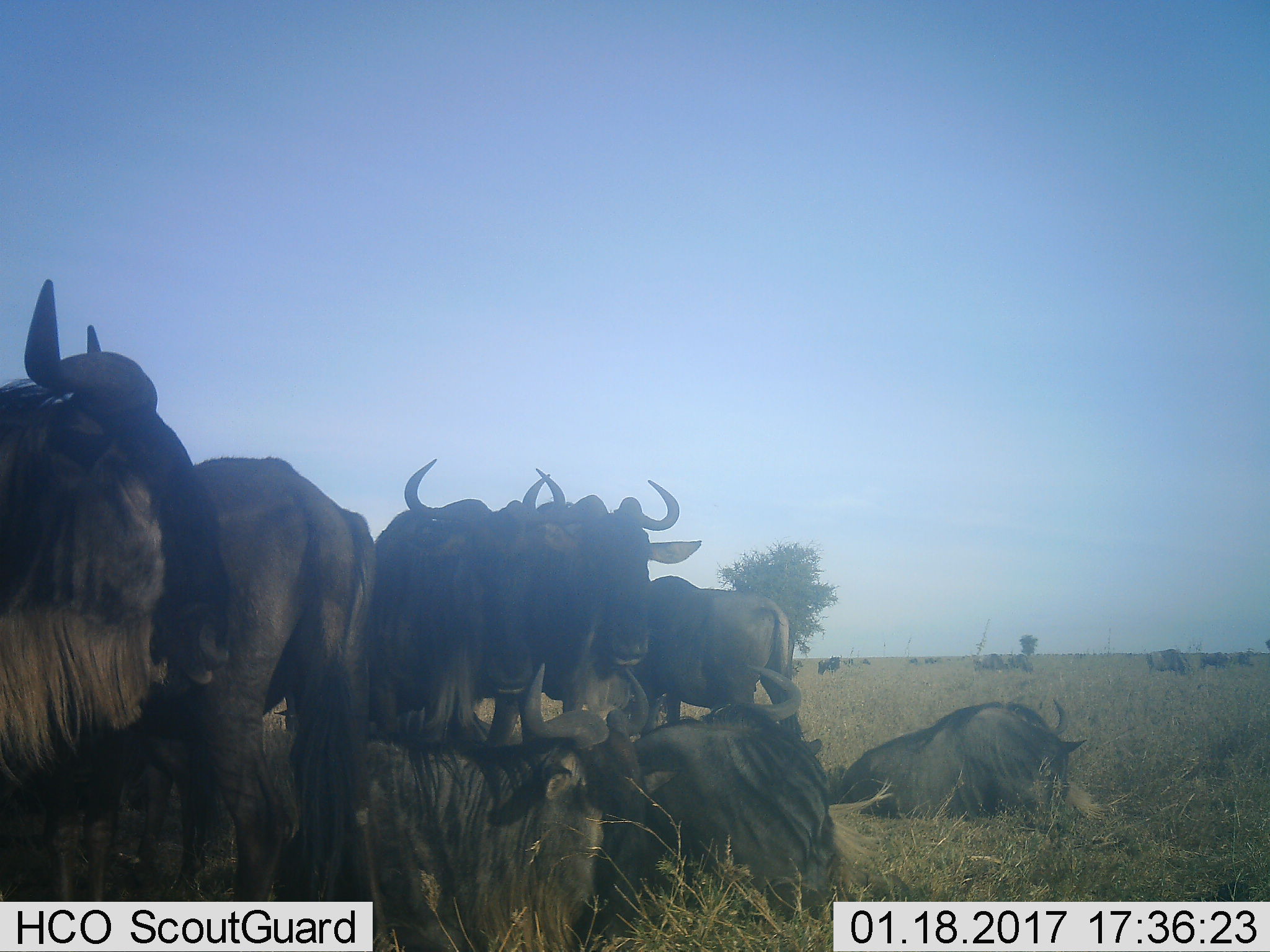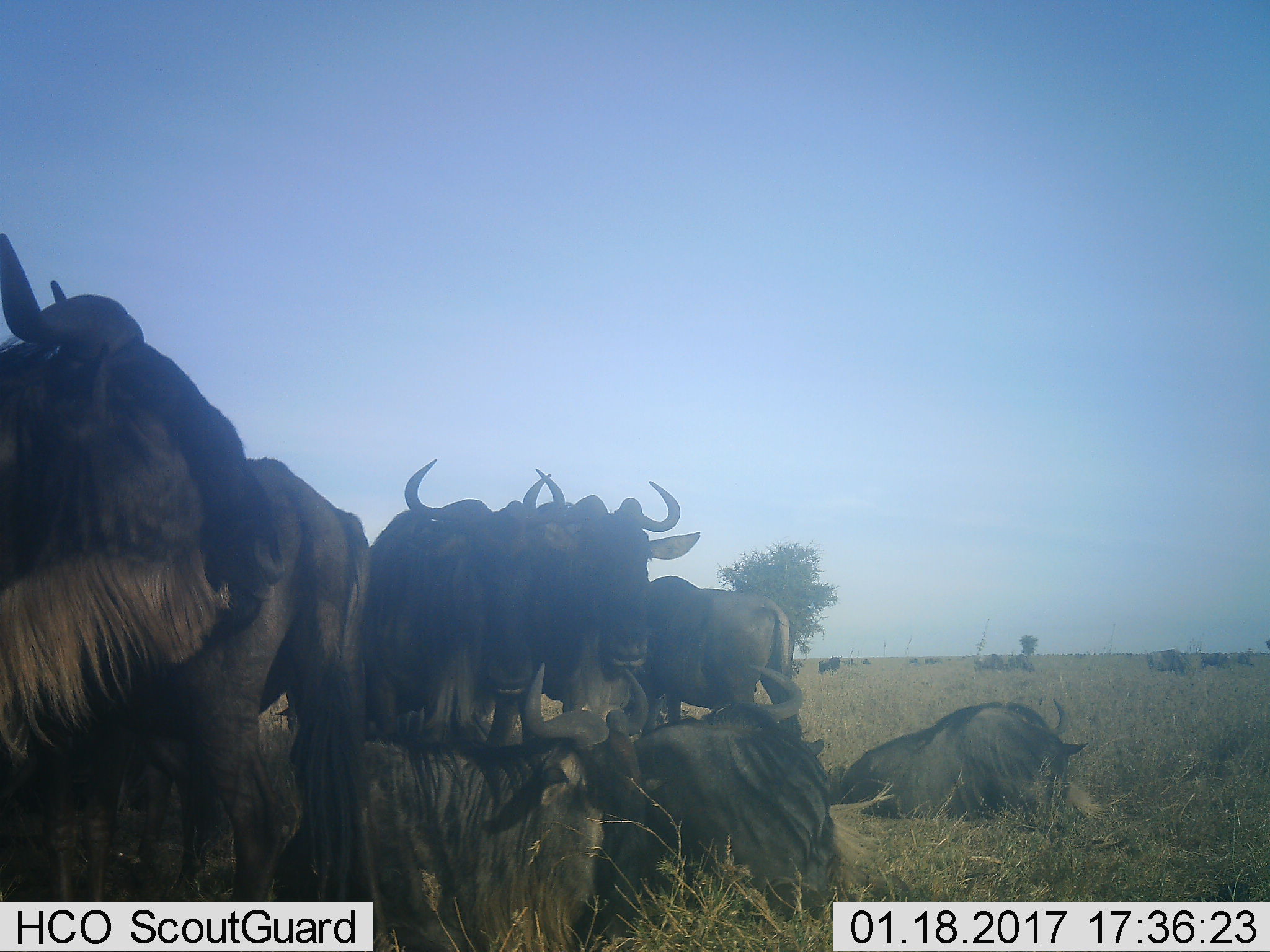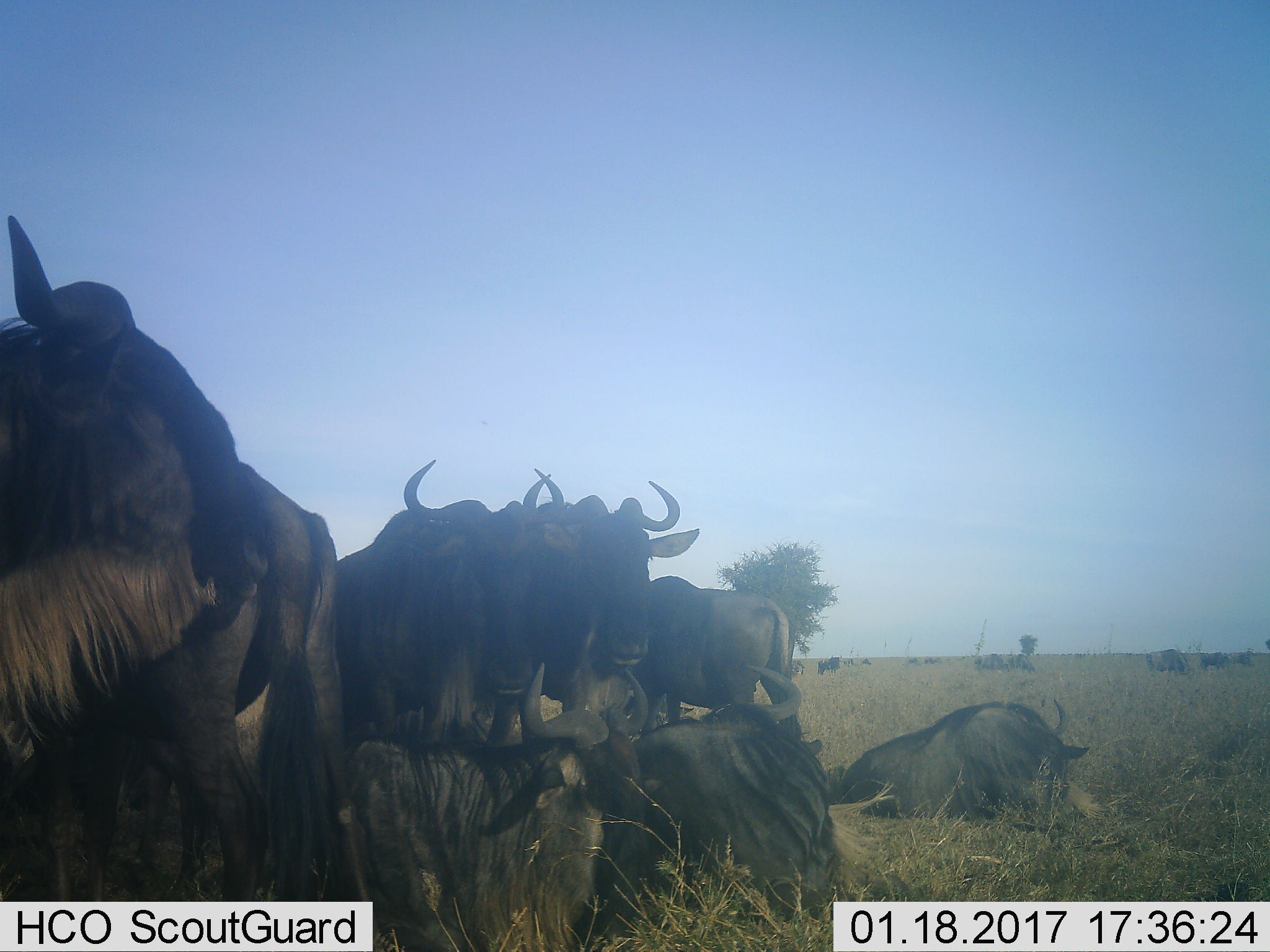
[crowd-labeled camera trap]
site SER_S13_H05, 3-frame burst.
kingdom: Animalia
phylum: Chordata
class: Mammalia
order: Artiodactyla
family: Bovidae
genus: Connochaetes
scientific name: Connochaetes taurinus taurinus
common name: blue wildebeest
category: wildebeestblue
Wildebeestblue (blue wildebeest) (Connochaetes taurinus taurinus), count 11-50. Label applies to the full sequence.